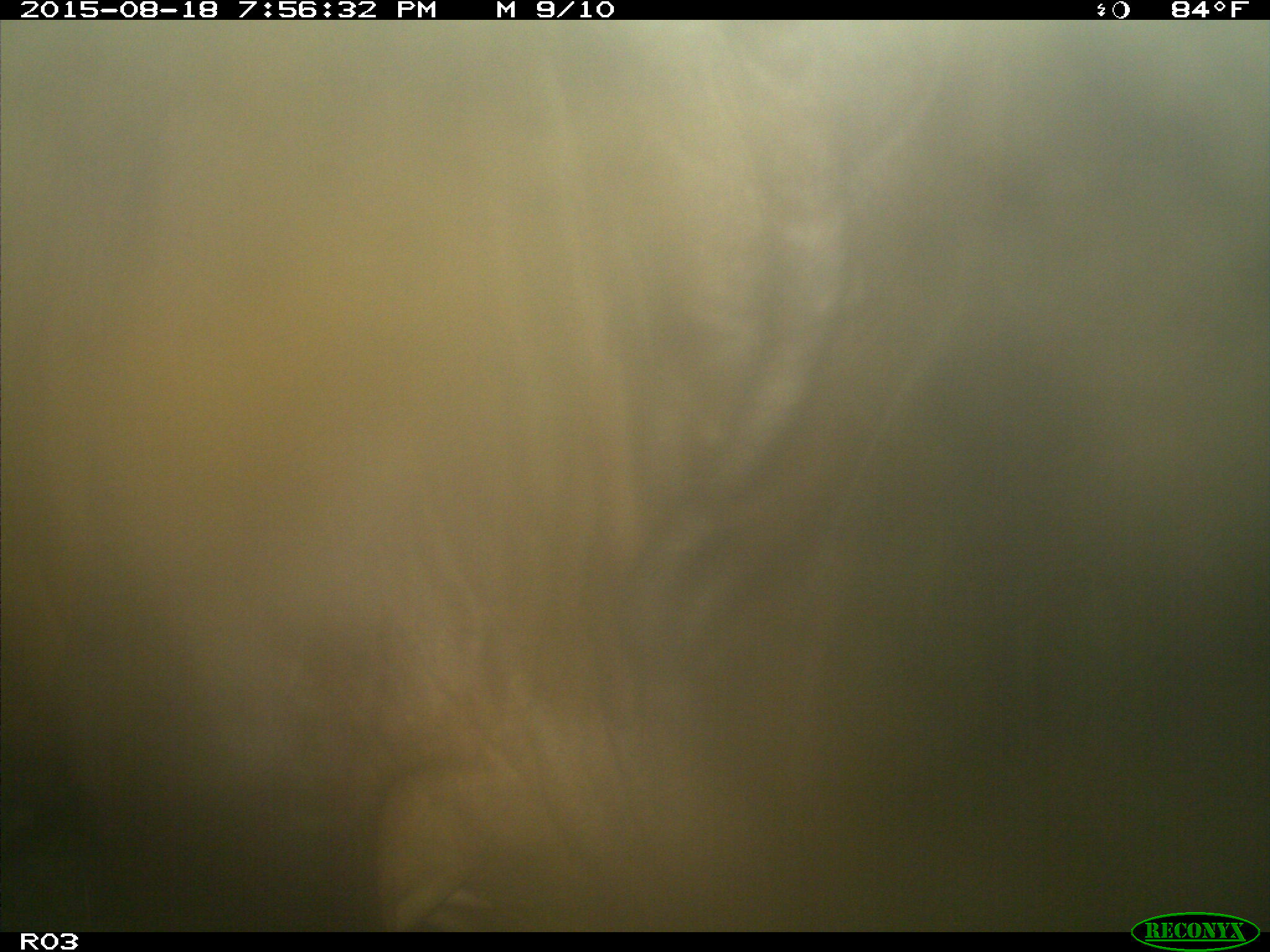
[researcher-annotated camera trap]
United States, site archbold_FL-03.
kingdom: Animalia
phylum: Chordata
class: Mammalia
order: Artiodactyla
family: Bovidae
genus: Bos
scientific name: Bos taurus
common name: domestic cow